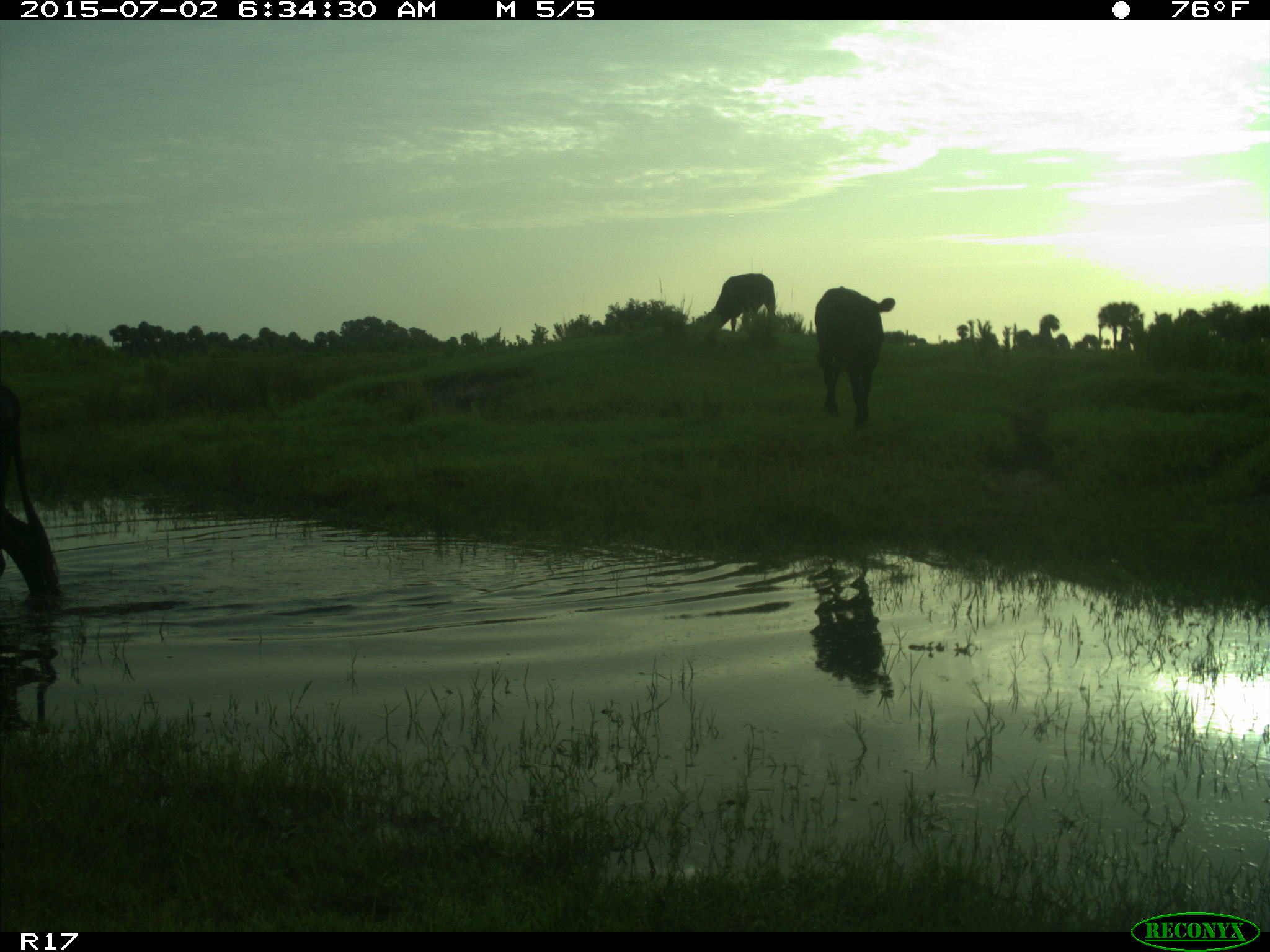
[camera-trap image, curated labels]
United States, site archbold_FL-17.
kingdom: Animalia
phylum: Chordata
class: Mammalia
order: Artiodactyla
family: Bovidae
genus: Bos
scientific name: Bos taurus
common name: domestic cow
Bos taurus (domestic cow).